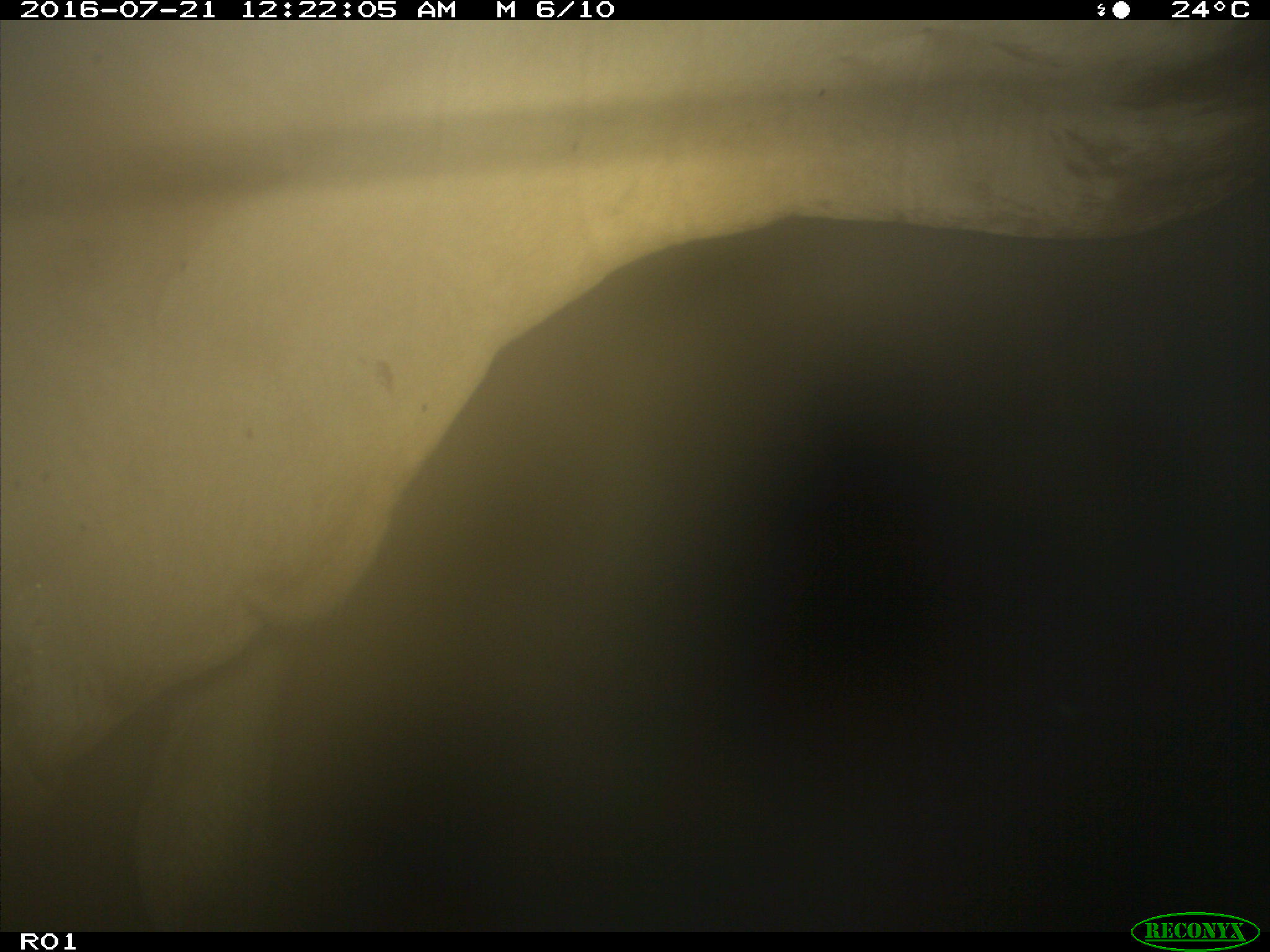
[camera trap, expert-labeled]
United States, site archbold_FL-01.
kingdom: Animalia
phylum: Chordata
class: Mammalia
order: Artiodactyla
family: Bovidae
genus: Bos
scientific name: Bos taurus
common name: domestic cow